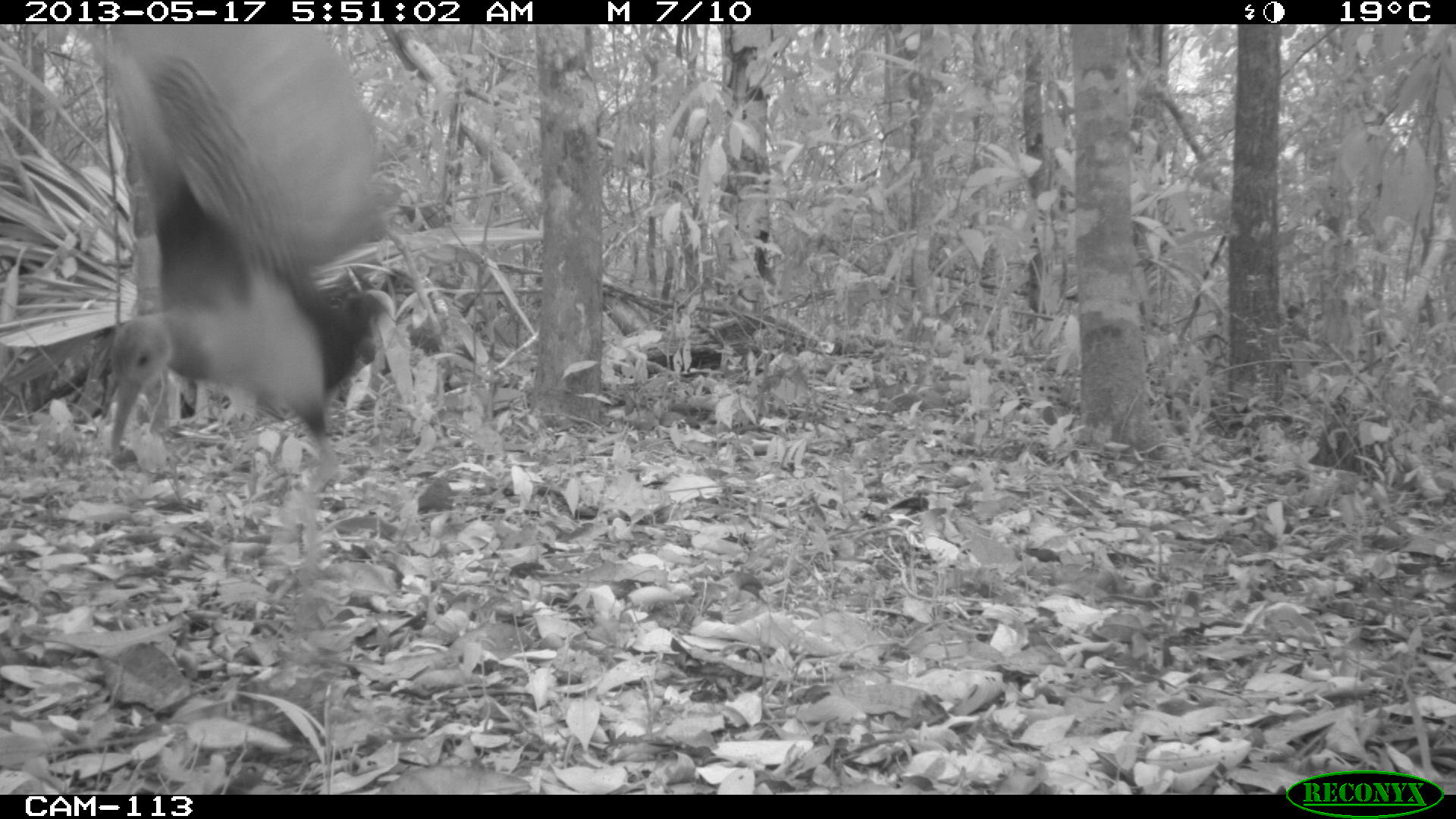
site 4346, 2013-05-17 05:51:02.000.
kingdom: Animalia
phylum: Chordata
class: Aves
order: Gruiformes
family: Rallidae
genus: Aramides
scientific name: Aramides cajaneus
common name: gray-necked wood-rail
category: aramides cajanea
Aramides cajanea (gray-necked wood-rail) (Aramides cajaneus), count 1.